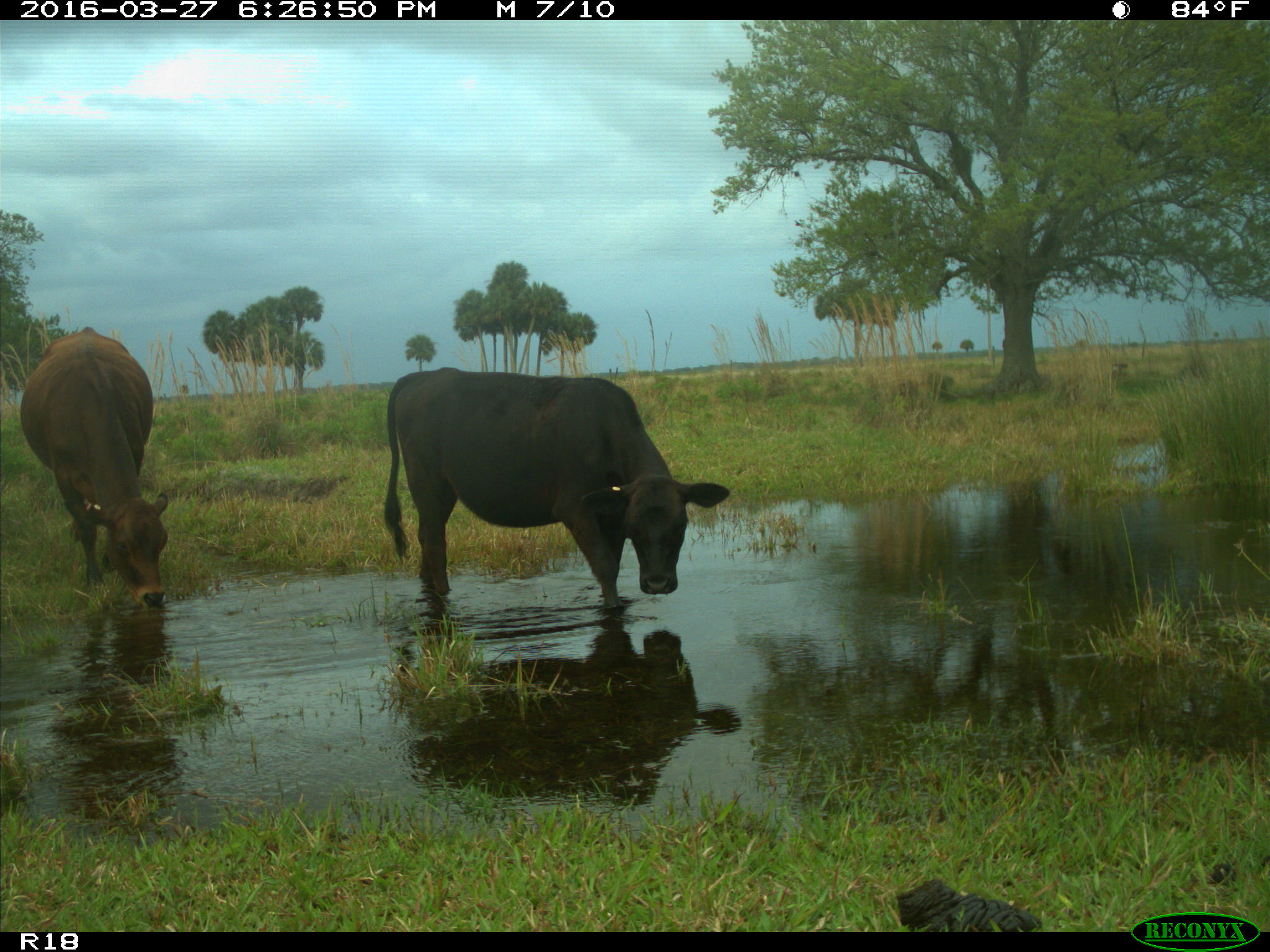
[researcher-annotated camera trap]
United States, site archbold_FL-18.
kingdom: Animalia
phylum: Chordata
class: Mammalia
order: Artiodactyla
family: Bovidae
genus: Bos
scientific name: Bos taurus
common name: domestic cow